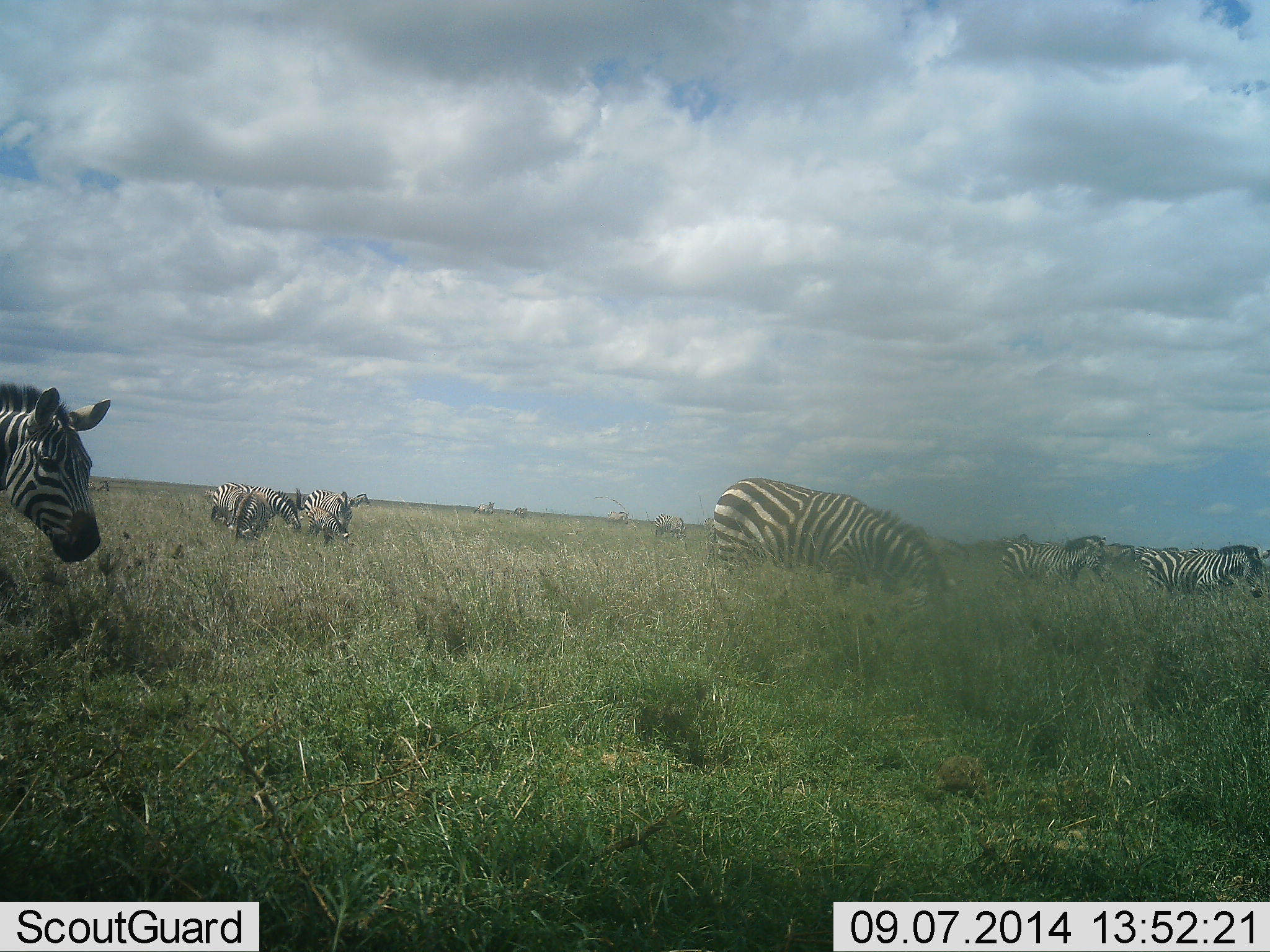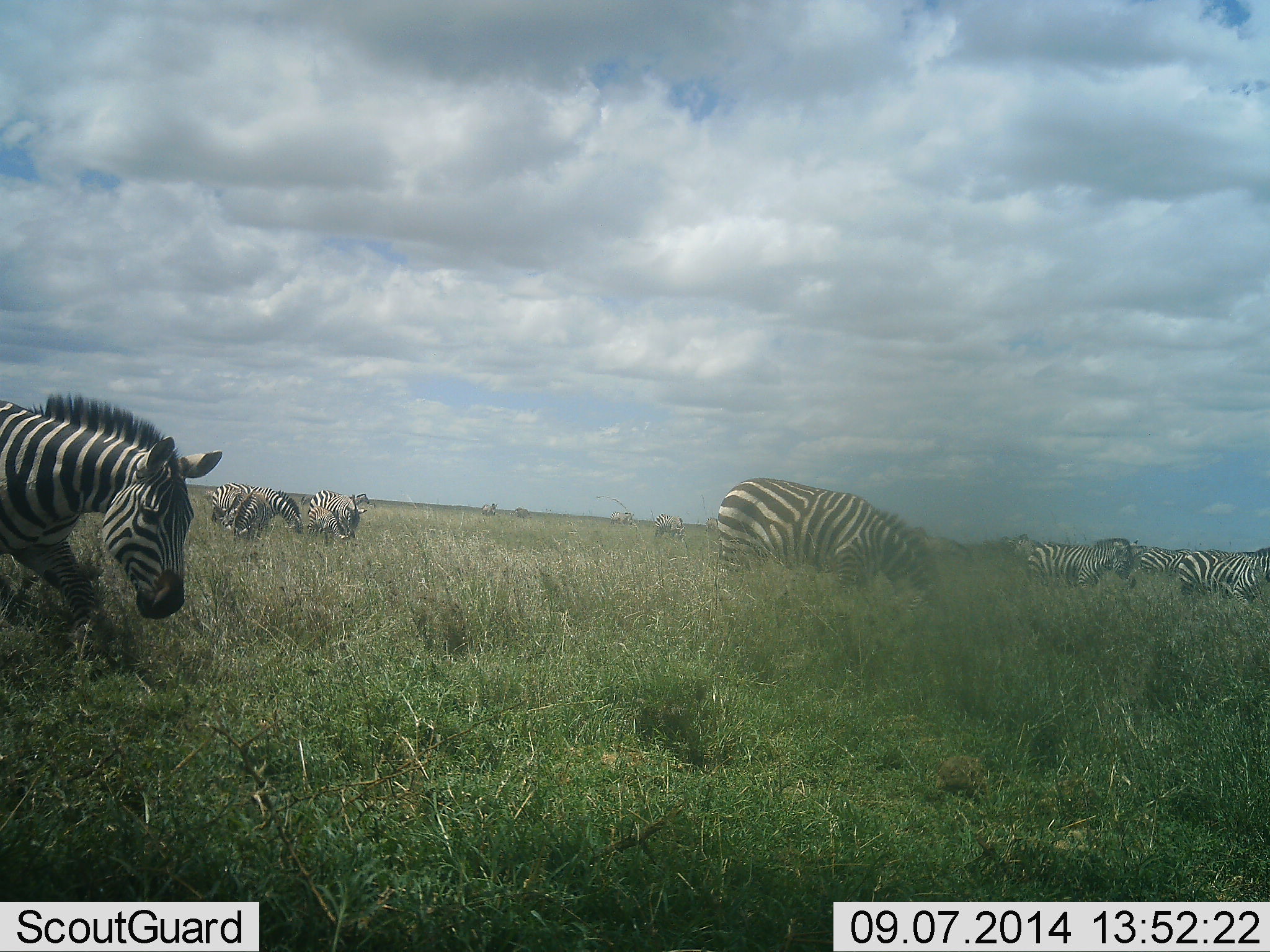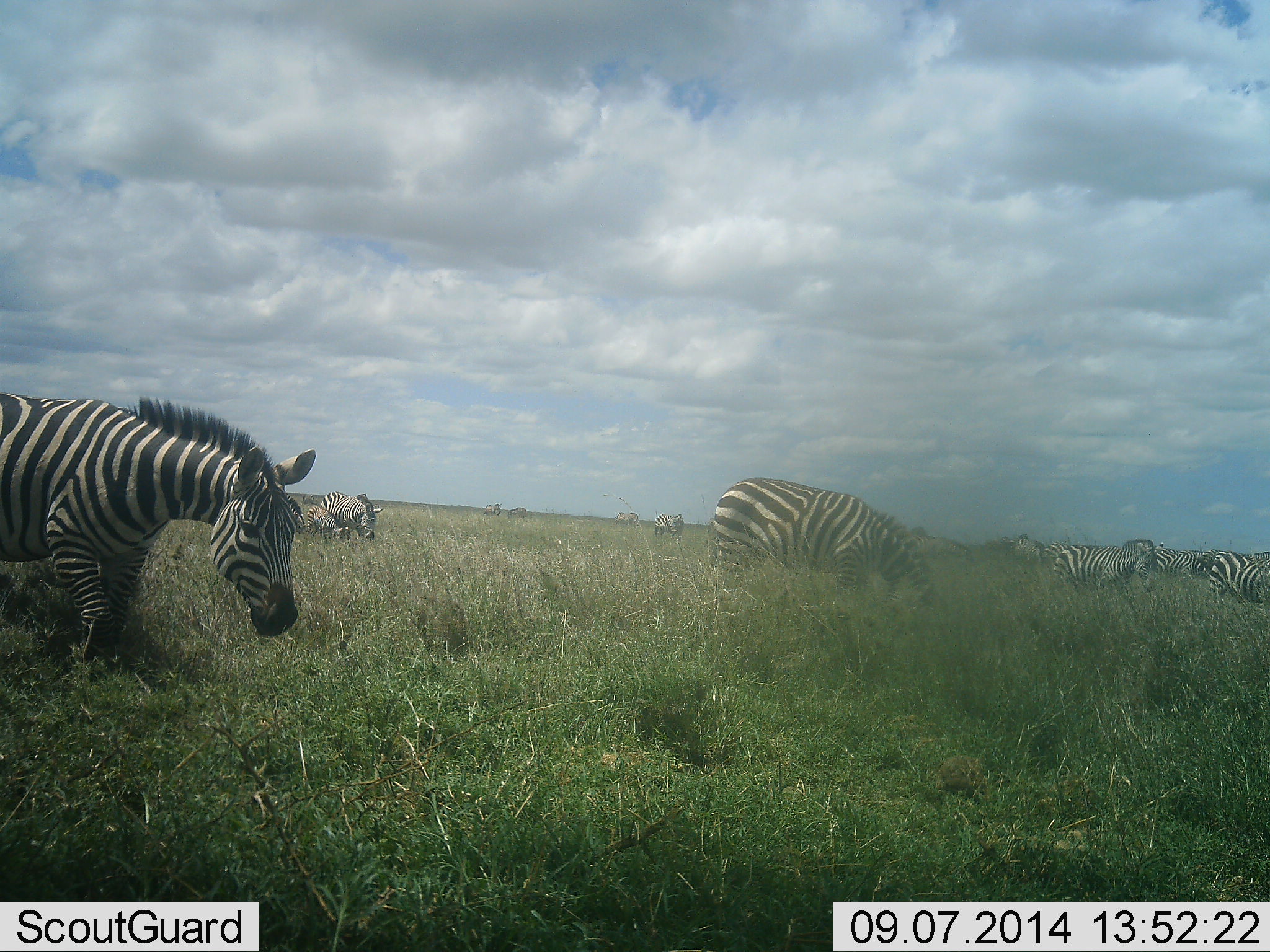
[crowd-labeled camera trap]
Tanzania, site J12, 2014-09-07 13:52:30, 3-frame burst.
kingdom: Animalia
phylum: Chordata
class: Mammalia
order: Perissodactyla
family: Equidae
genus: Equus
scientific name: Equus quagga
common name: plains zebra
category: zebra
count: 10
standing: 20%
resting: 0%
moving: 90%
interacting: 0%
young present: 30%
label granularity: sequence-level